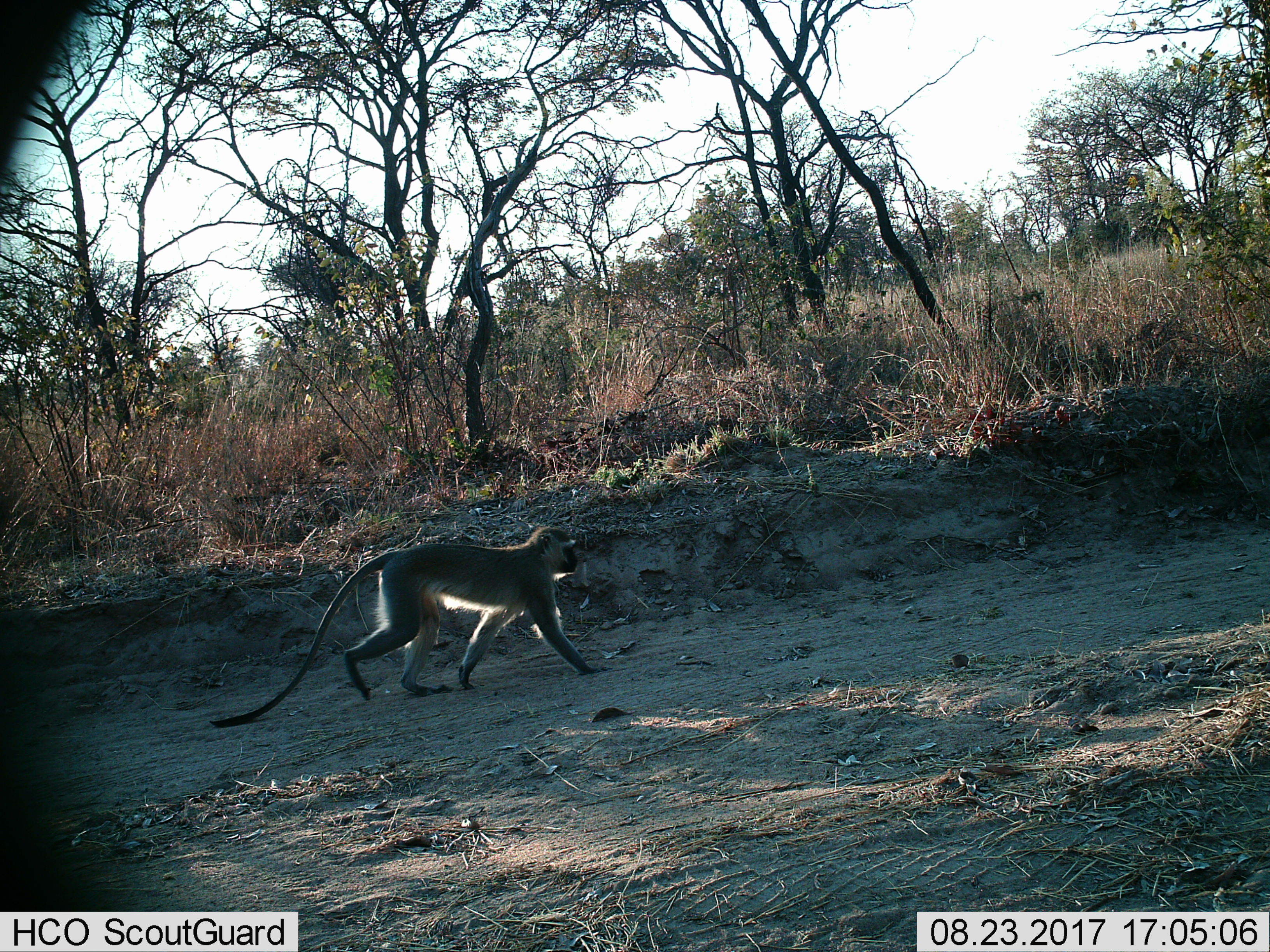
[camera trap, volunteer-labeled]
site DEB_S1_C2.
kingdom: Animalia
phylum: Chordata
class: Mammalia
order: Primates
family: Cercopithecidae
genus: Chlorocebus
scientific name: Chlorocebus pygerythrus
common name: vervet monkey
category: monkeyvervet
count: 1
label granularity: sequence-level